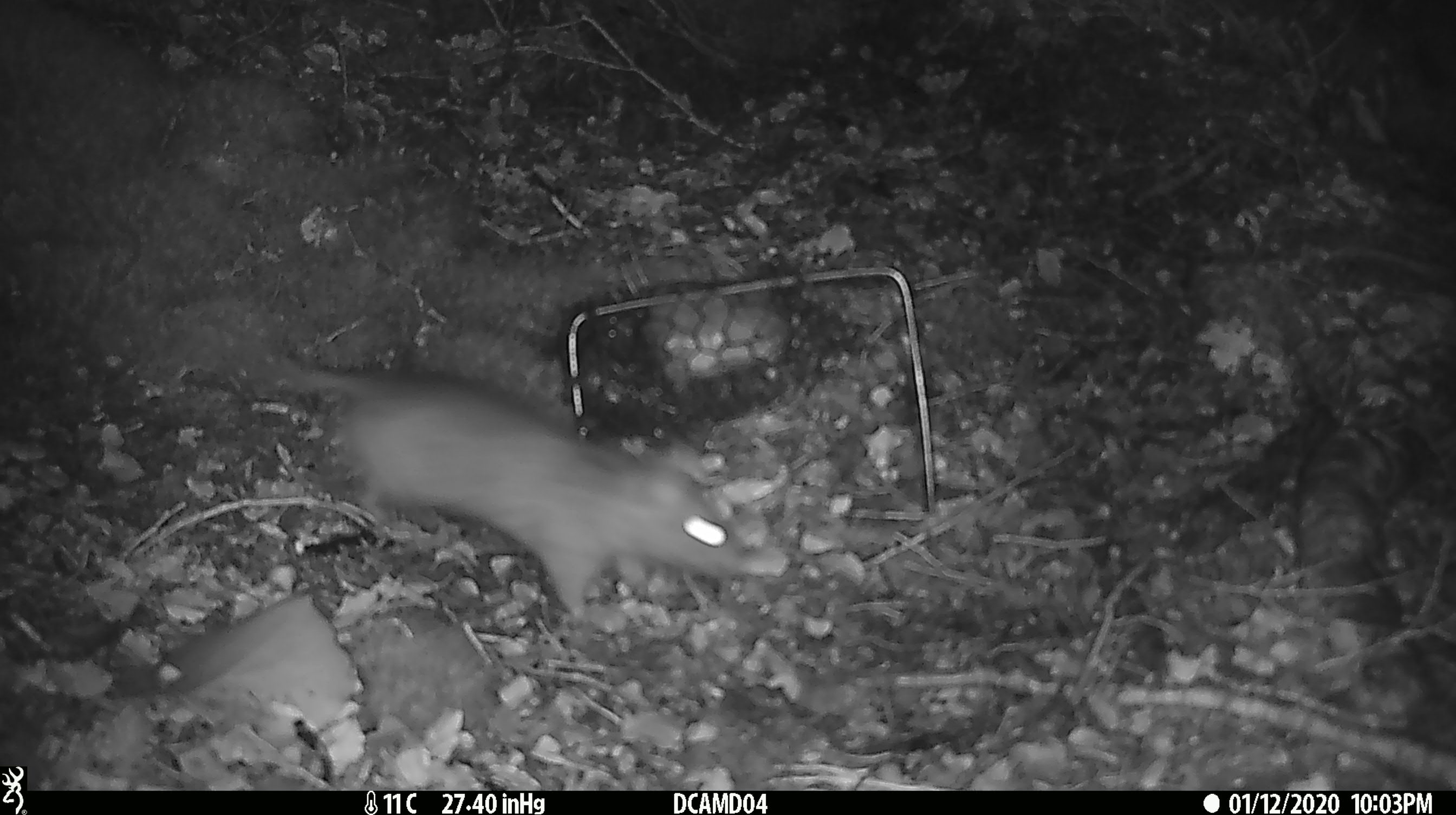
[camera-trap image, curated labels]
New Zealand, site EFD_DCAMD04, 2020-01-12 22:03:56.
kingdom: Animalia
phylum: Chordata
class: Mammalia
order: Rodentia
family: Muridae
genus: Rattus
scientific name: Rattus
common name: rat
Rat (Rattus).